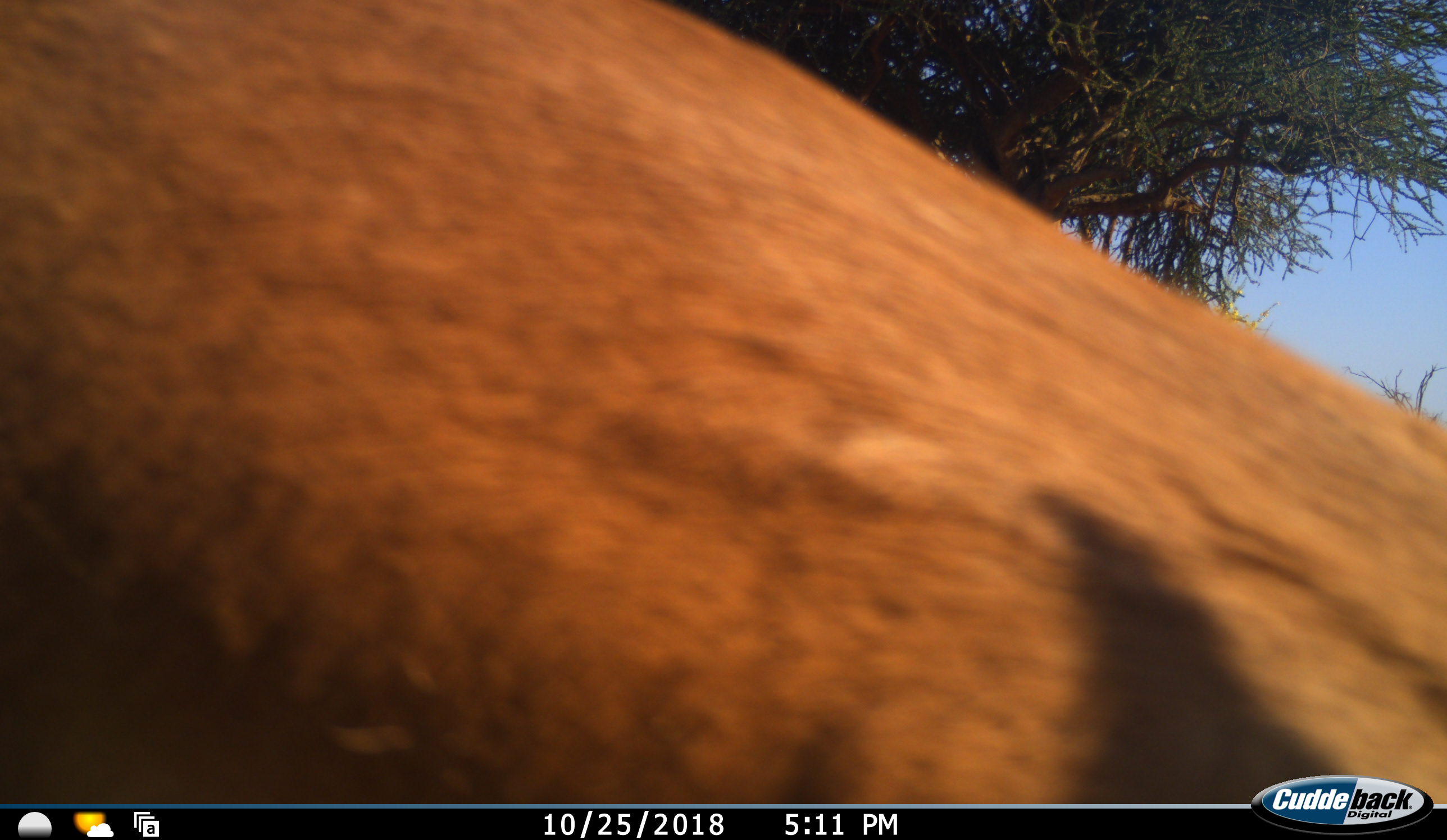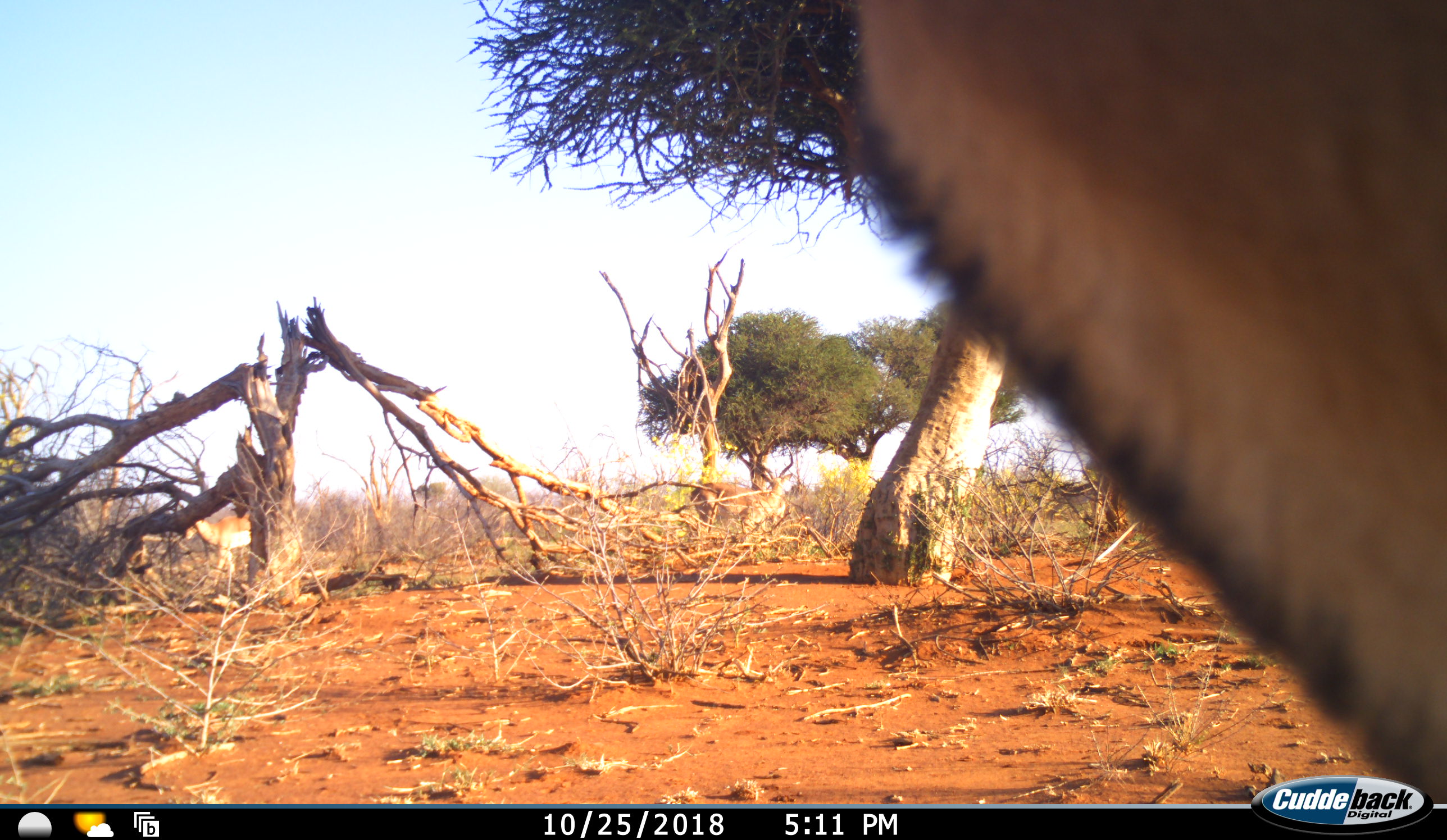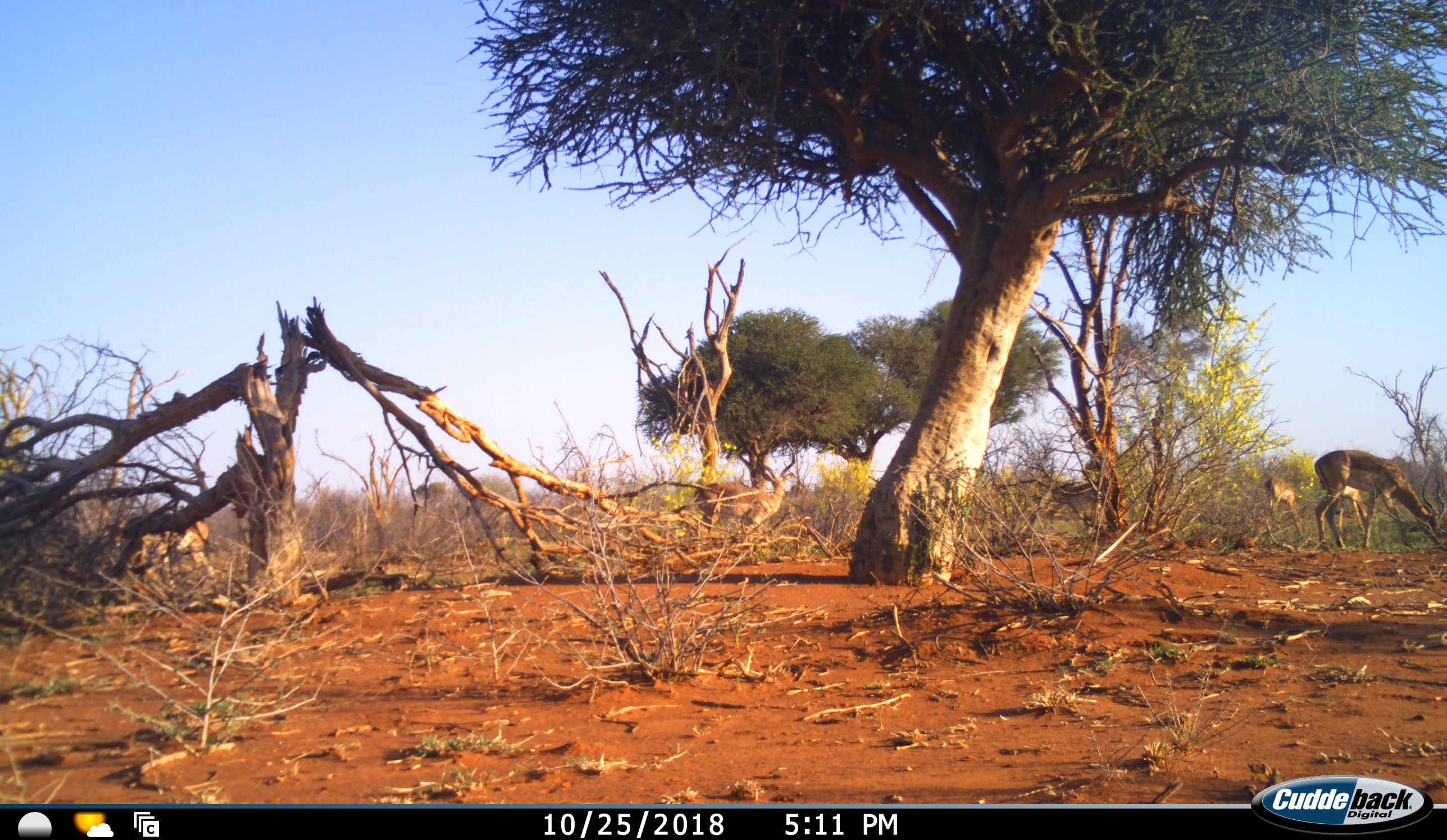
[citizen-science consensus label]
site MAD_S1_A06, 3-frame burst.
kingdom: Animalia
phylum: Chordata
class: Mammalia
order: Artiodactyla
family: Bovidae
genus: Aepyceros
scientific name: Aepyceros melampus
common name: impala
Impala (Aepyceros melampus), count 4. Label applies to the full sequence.